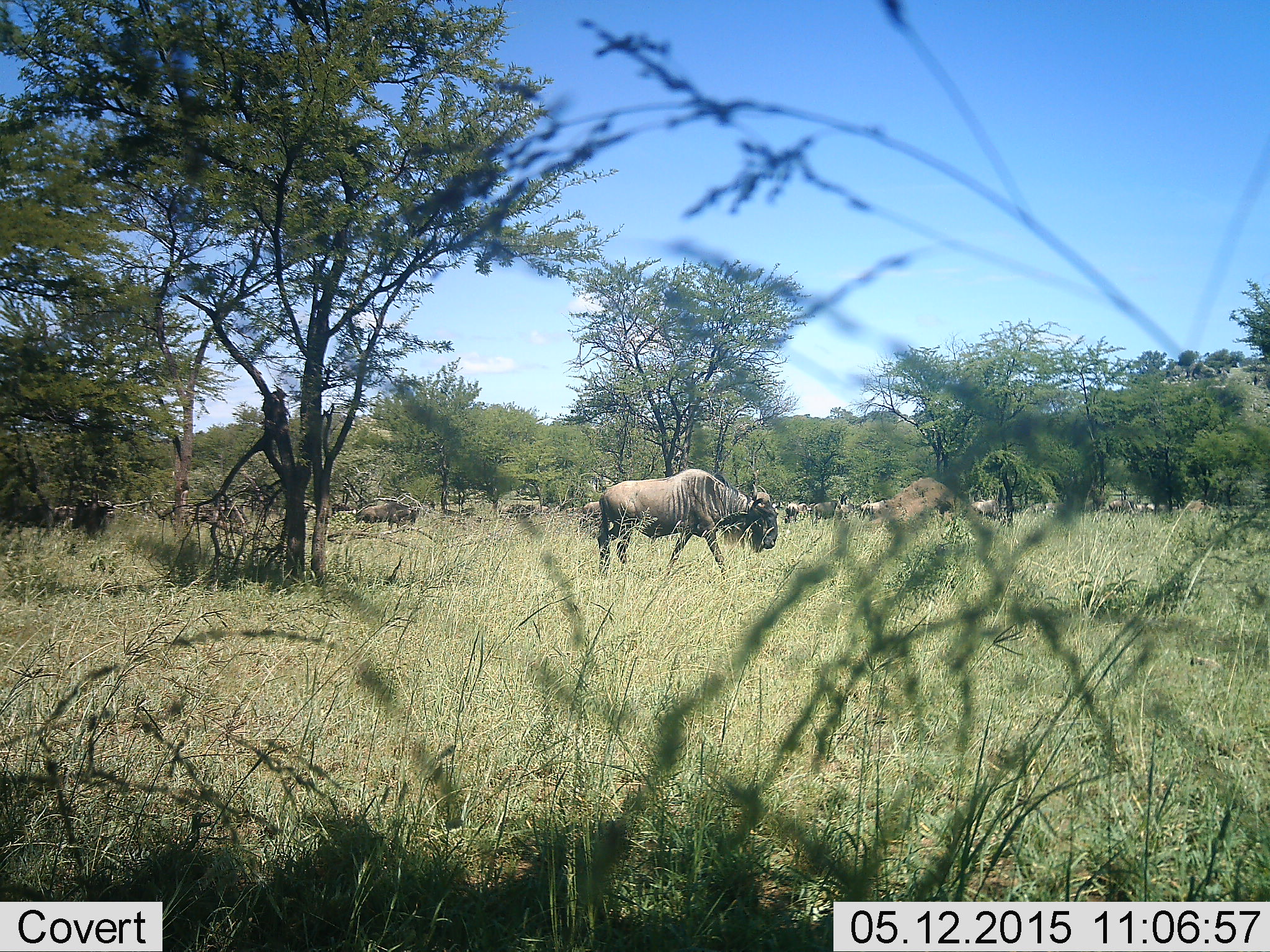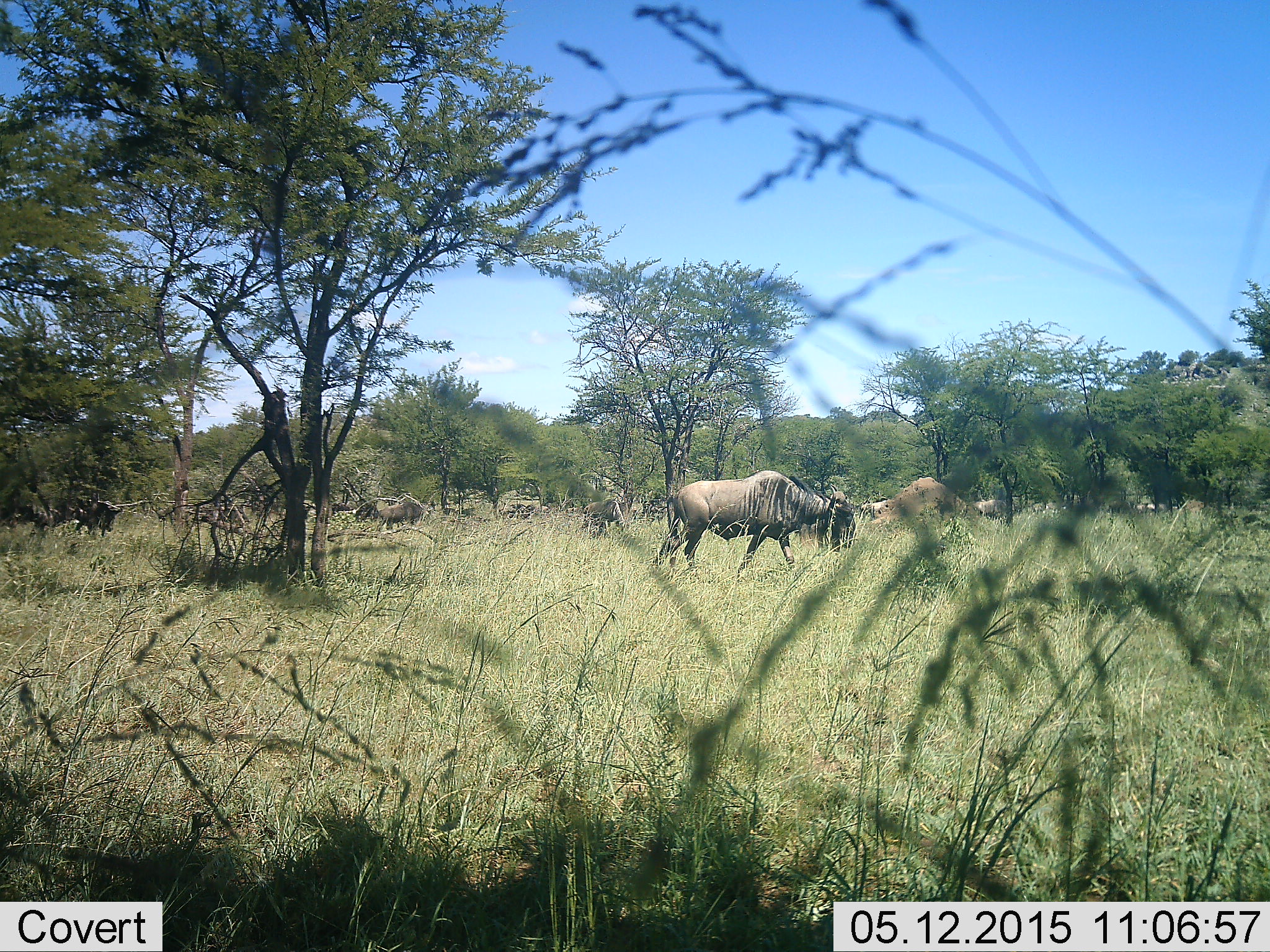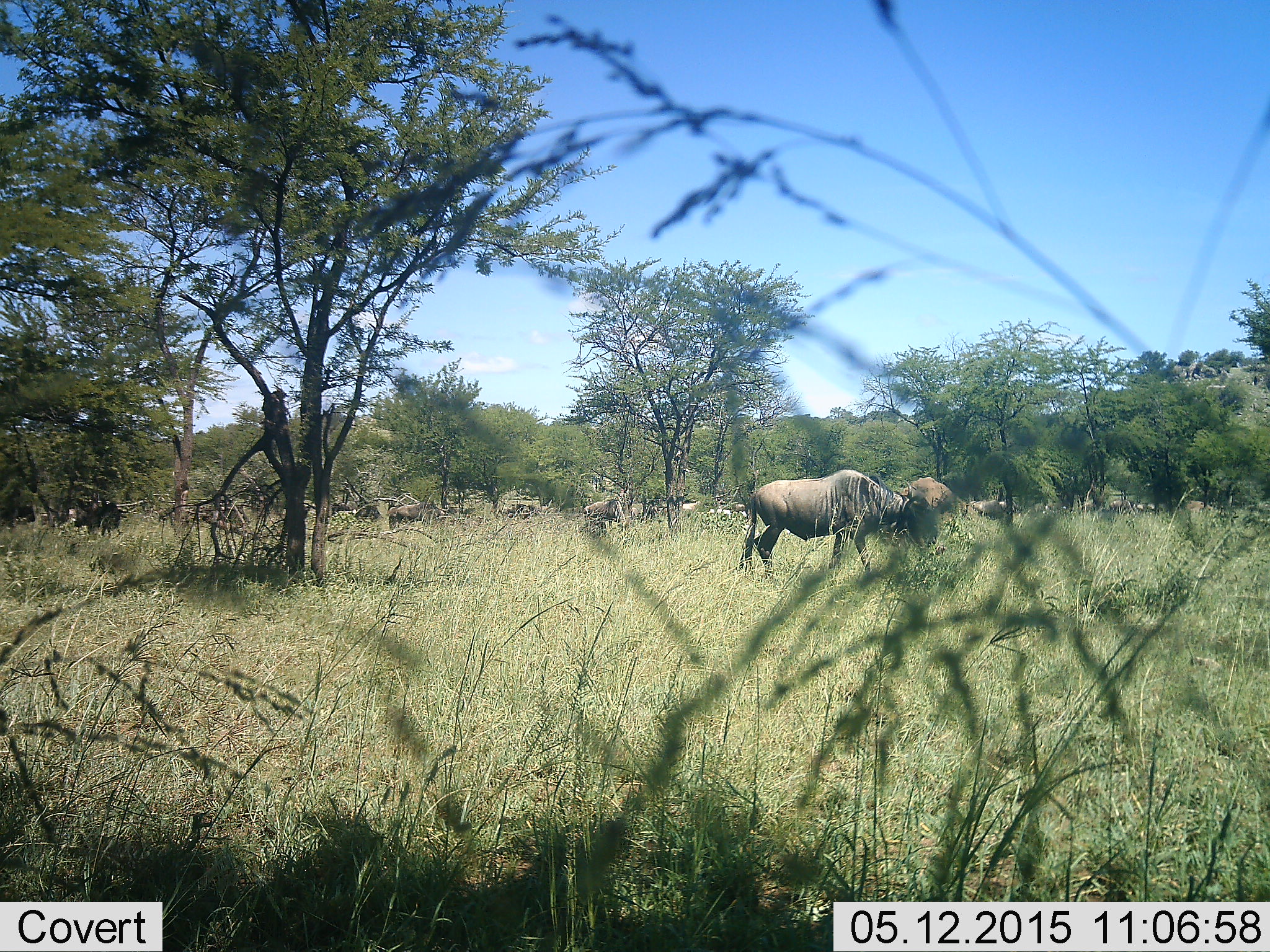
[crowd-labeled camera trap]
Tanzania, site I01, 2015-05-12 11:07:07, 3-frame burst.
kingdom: Animalia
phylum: Chordata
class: Mammalia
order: Artiodactyla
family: Bovidae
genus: Connochaetes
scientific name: Connochaetes taurinus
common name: blue wildebeest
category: wildebeest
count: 11-50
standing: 50%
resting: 0%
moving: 90%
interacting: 0%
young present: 0%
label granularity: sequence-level